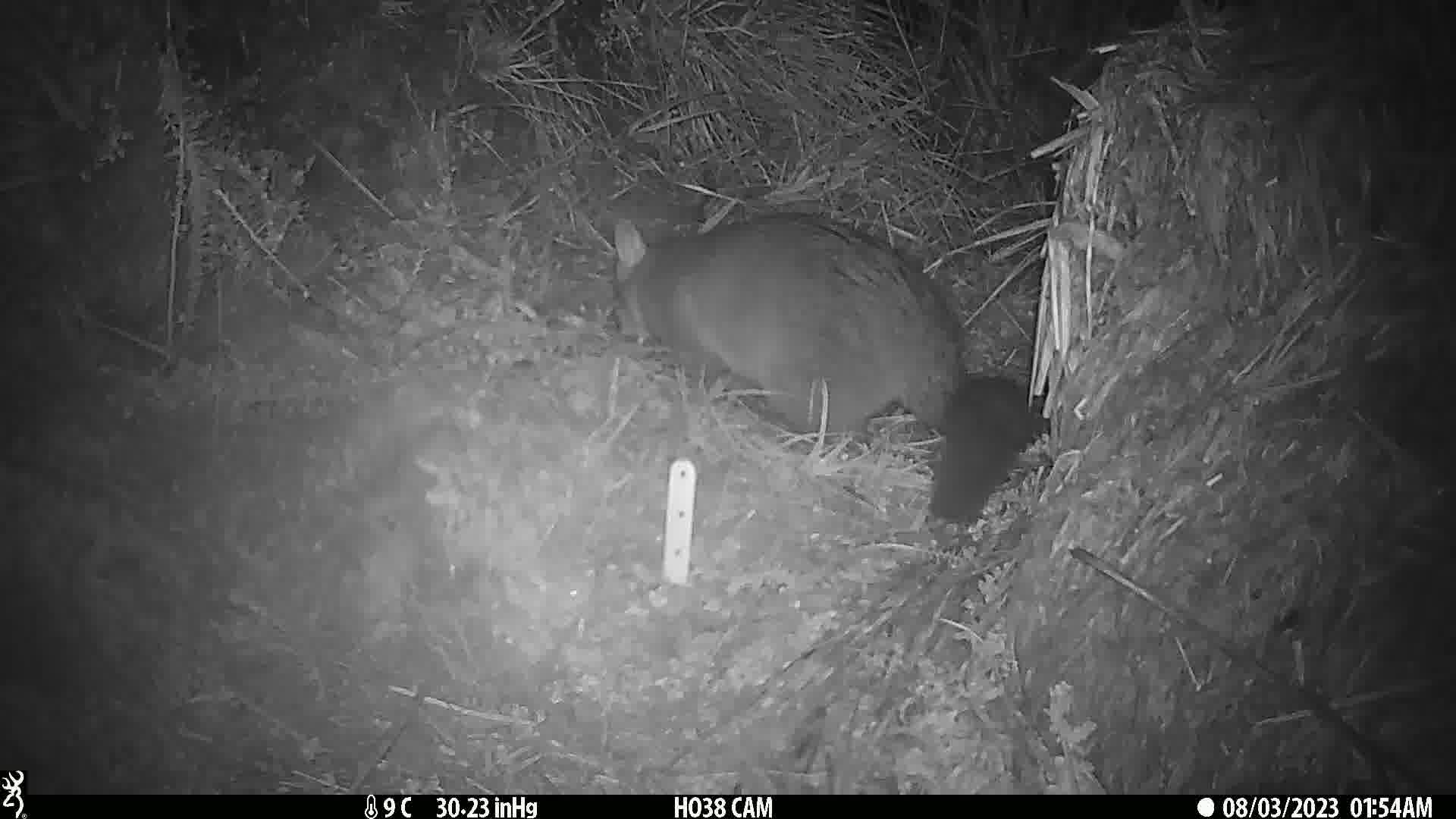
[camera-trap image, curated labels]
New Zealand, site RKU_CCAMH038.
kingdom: Animalia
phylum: Chordata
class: Mammalia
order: Diprotodontia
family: Phalangeridae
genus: Trichosurus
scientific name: Trichosurus vulpecula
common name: common brushtail possum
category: possum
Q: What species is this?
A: Possum (common brushtail possum) (Trichosurus vulpecula).